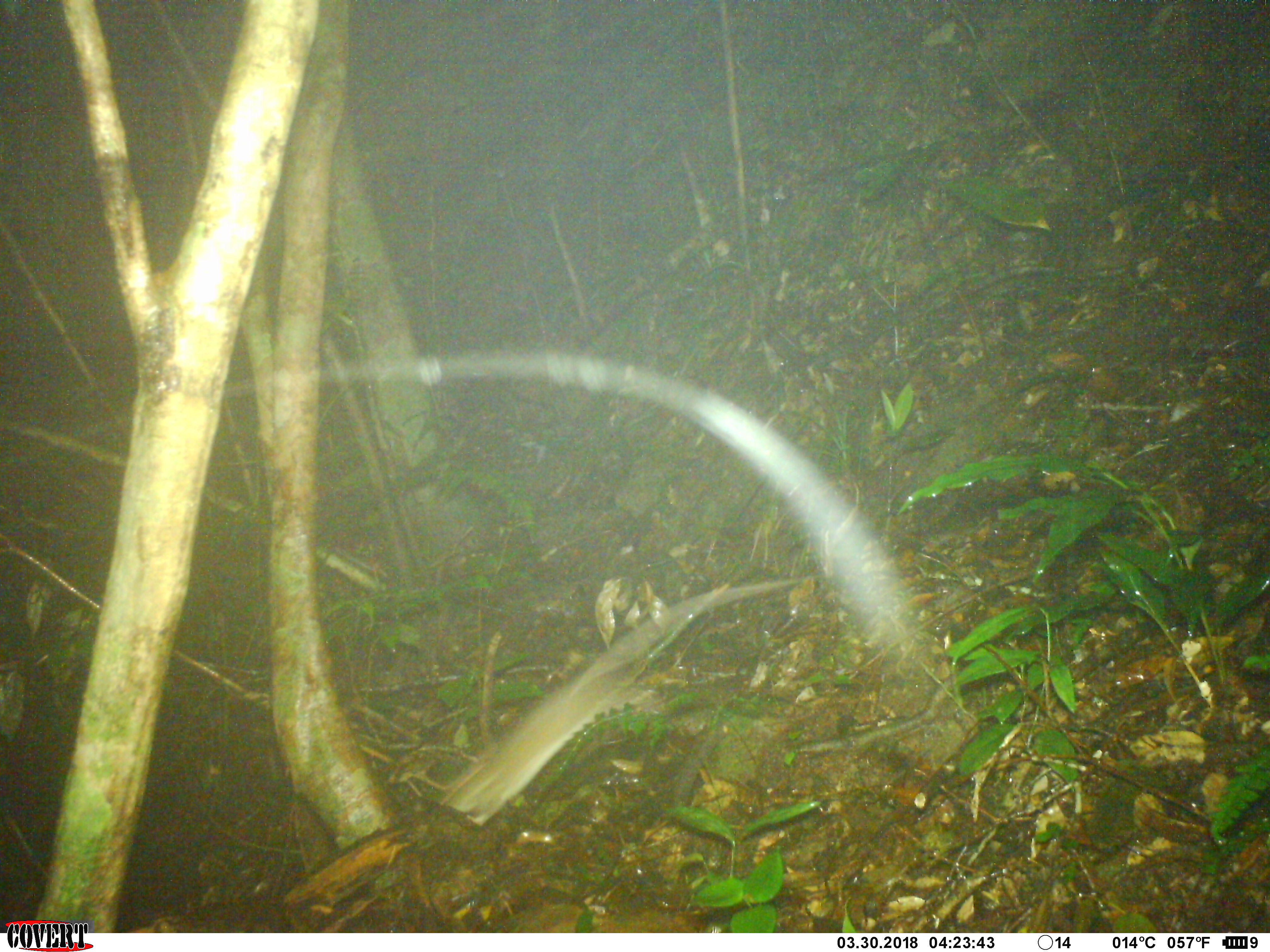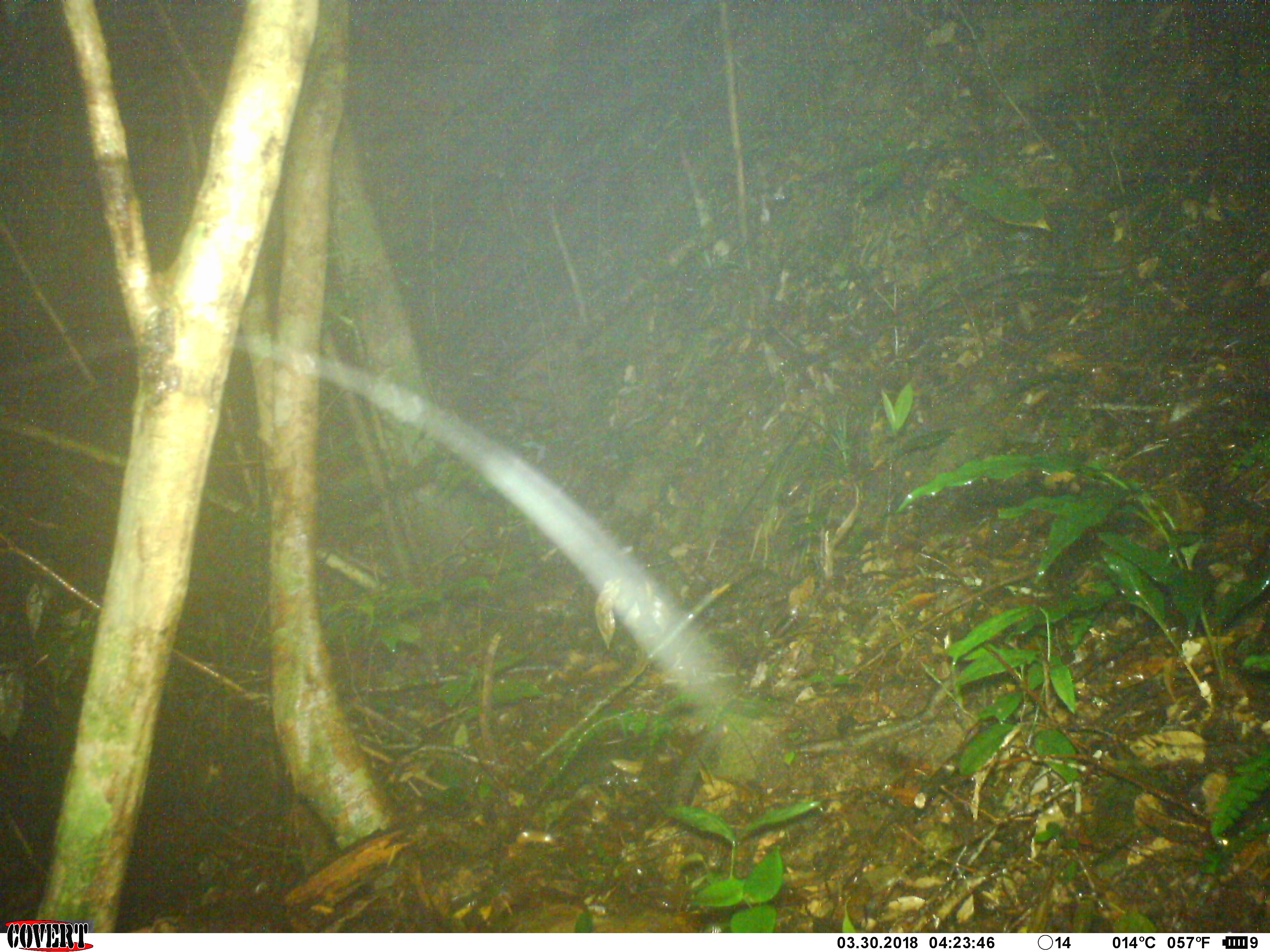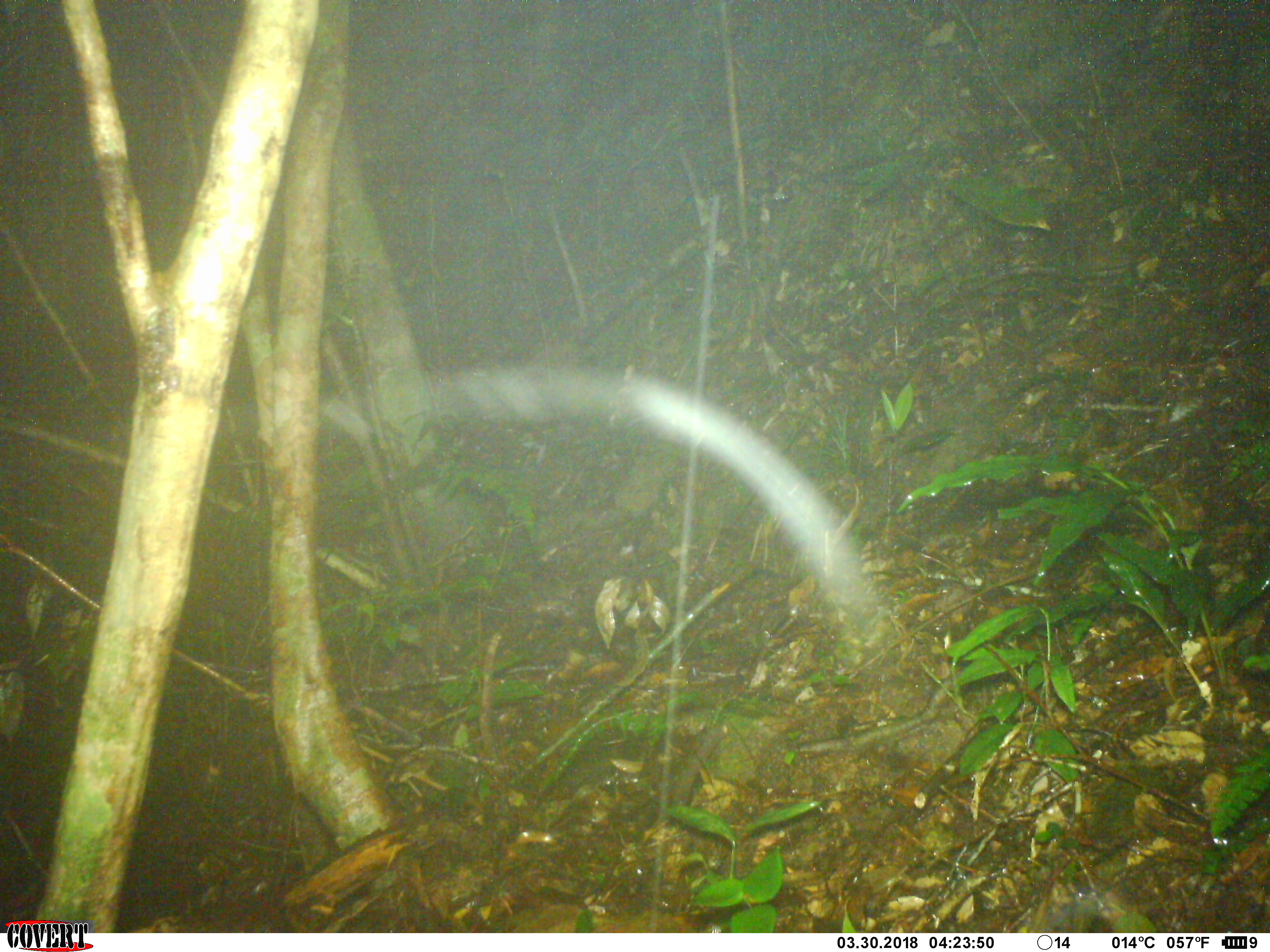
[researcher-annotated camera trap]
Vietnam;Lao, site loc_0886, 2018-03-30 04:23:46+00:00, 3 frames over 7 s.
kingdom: Animalia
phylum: Chordata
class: Mammalia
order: Rodentia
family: Muridae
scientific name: Muridae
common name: old-world mice and rats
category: unidentified murid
Unidentified murid (old-world mice and rats) (Muridae). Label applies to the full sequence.